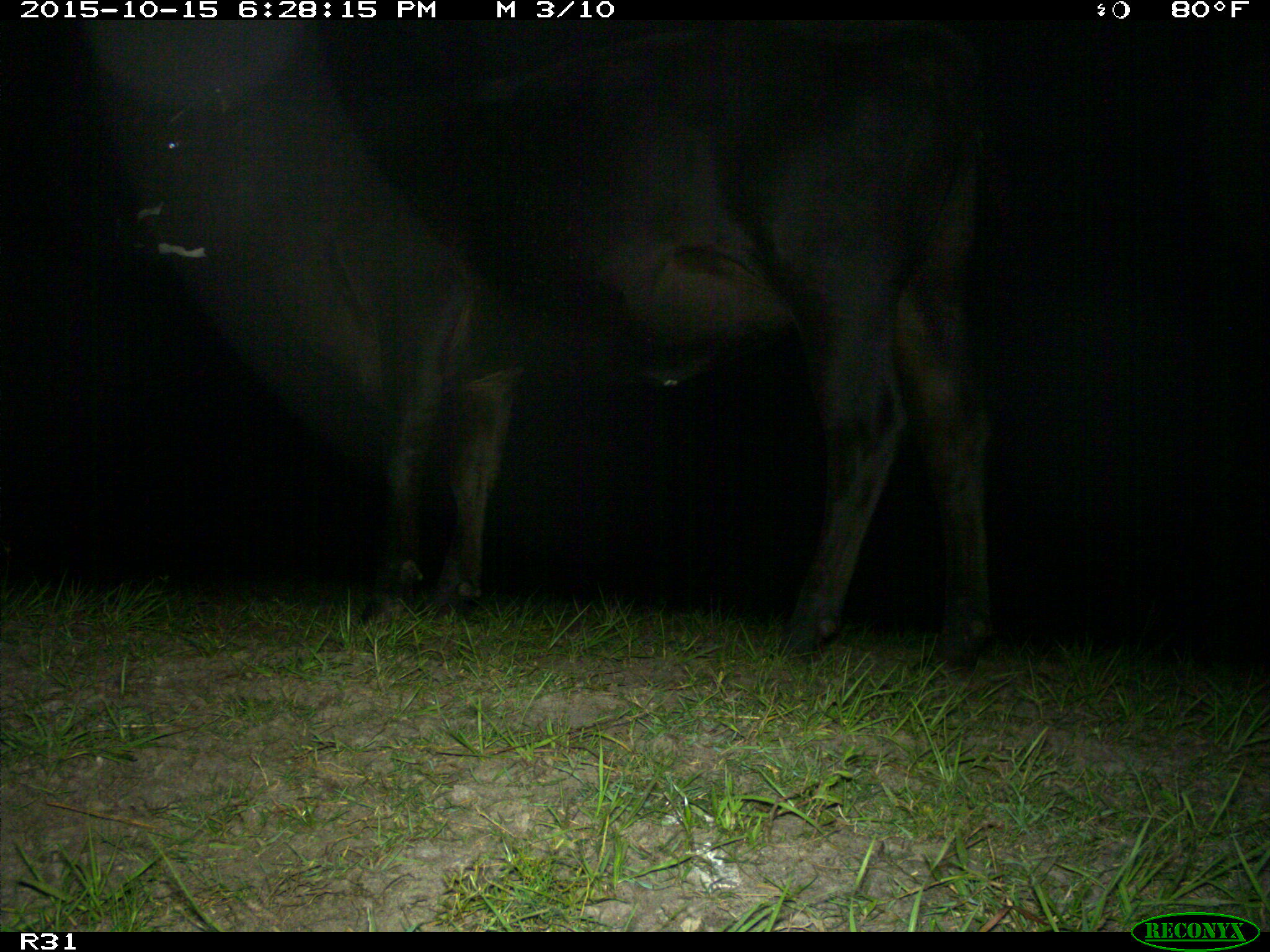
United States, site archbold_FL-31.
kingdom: Animalia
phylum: Chordata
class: Mammalia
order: Artiodactyla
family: Bovidae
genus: Bos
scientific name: Bos taurus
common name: domestic cow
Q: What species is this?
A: Bos taurus (domestic cow).